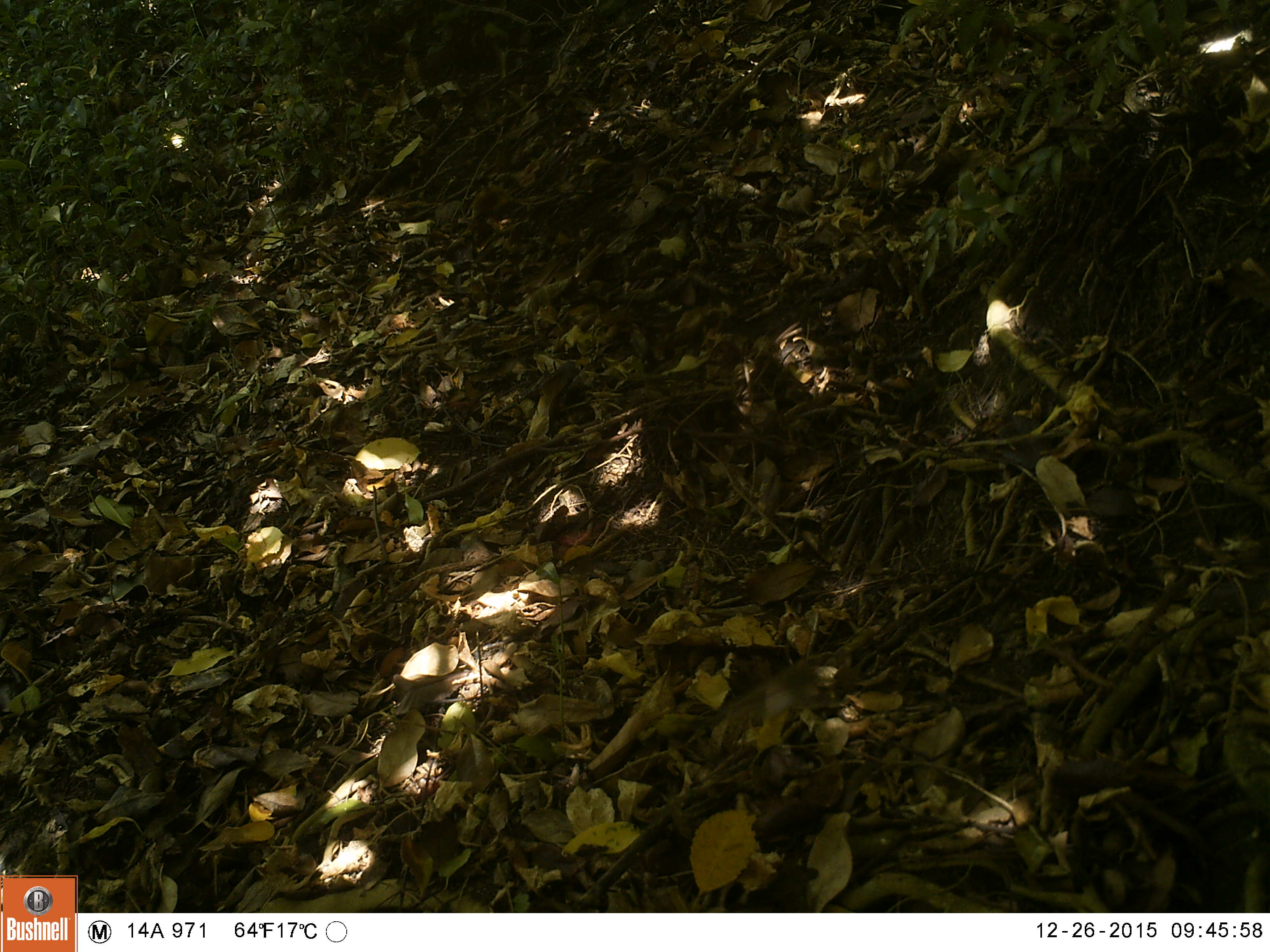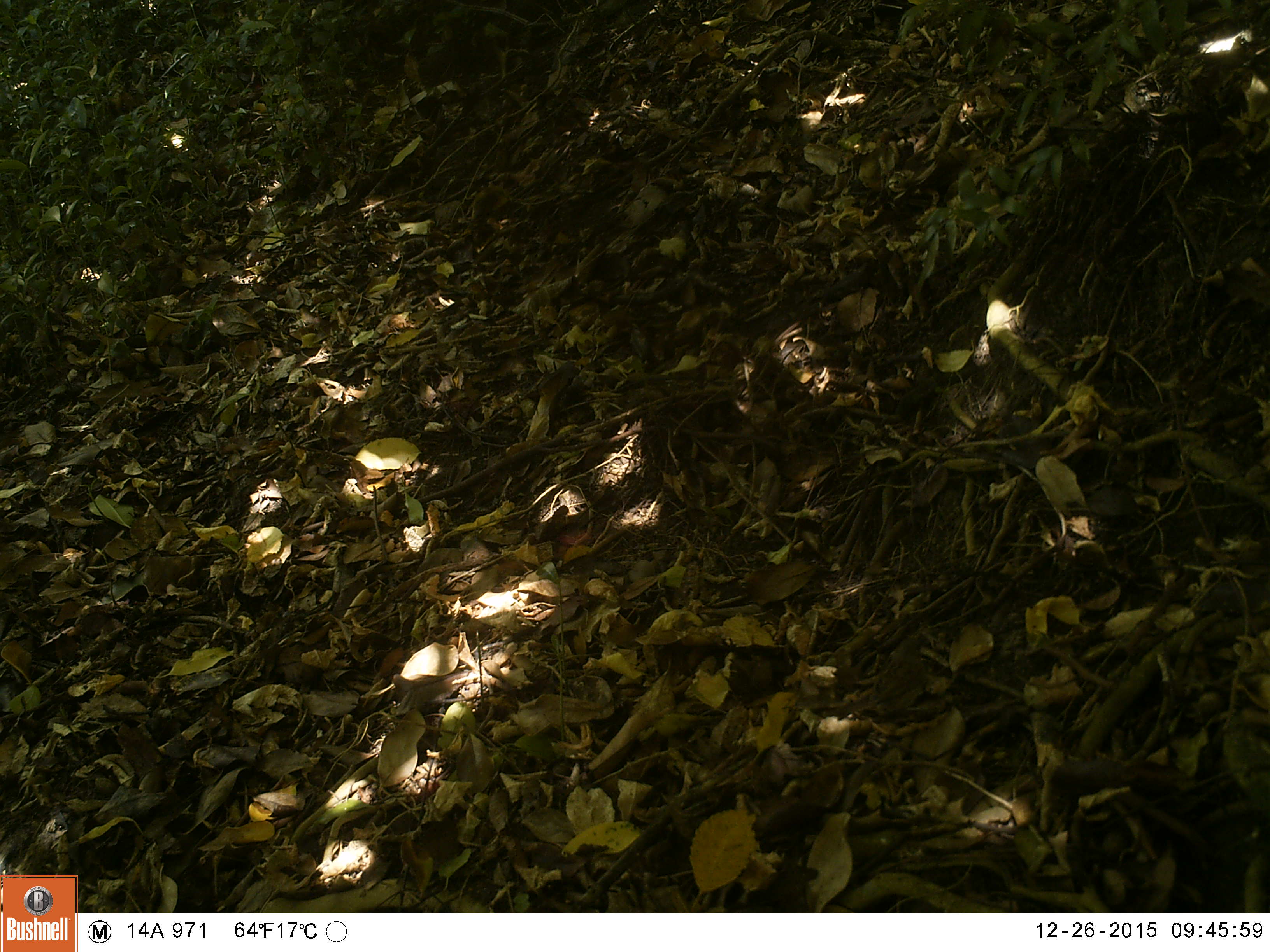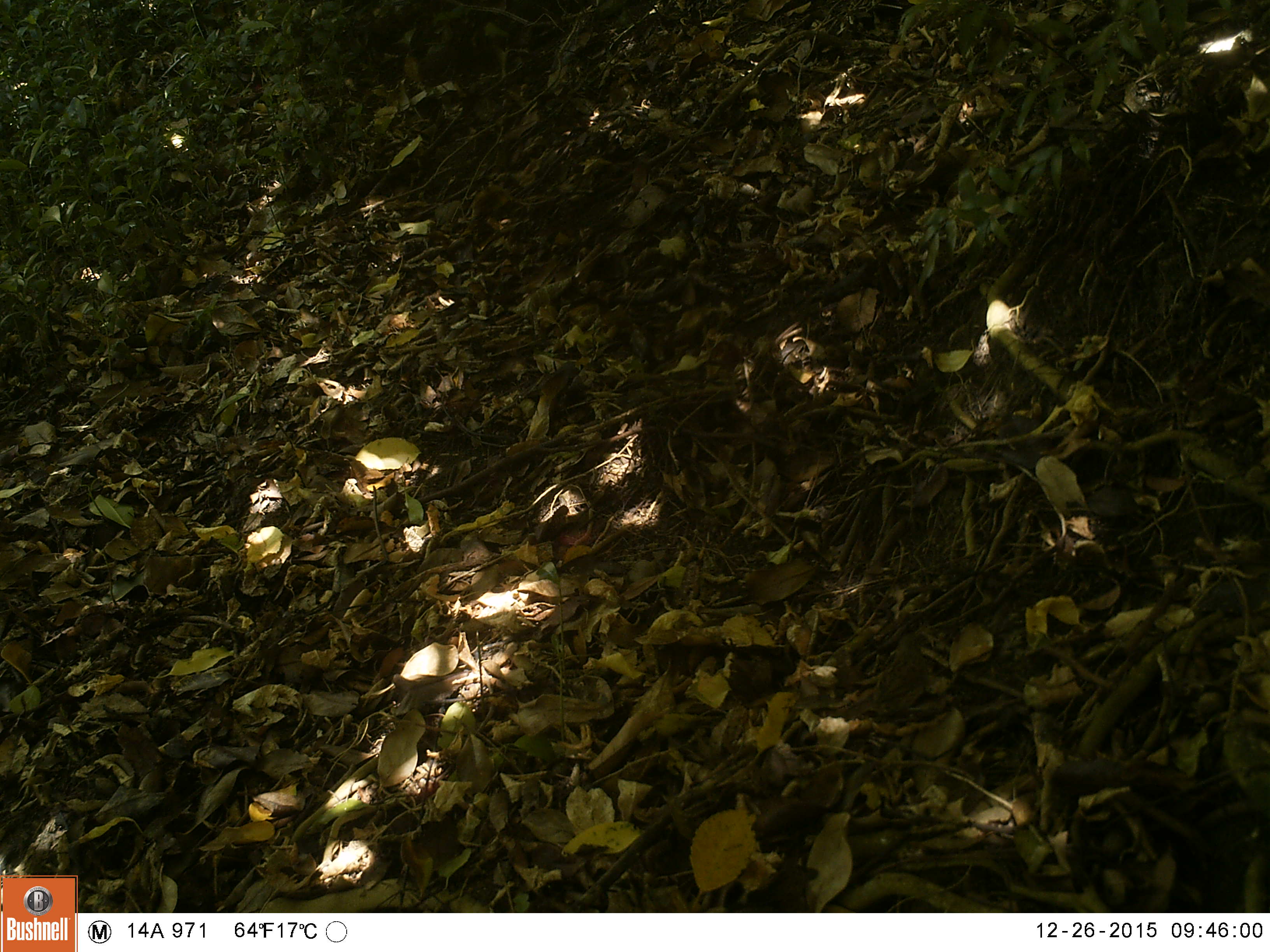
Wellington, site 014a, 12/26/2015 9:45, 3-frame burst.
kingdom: Animalia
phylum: Chordata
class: Aves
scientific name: Aves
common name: bird